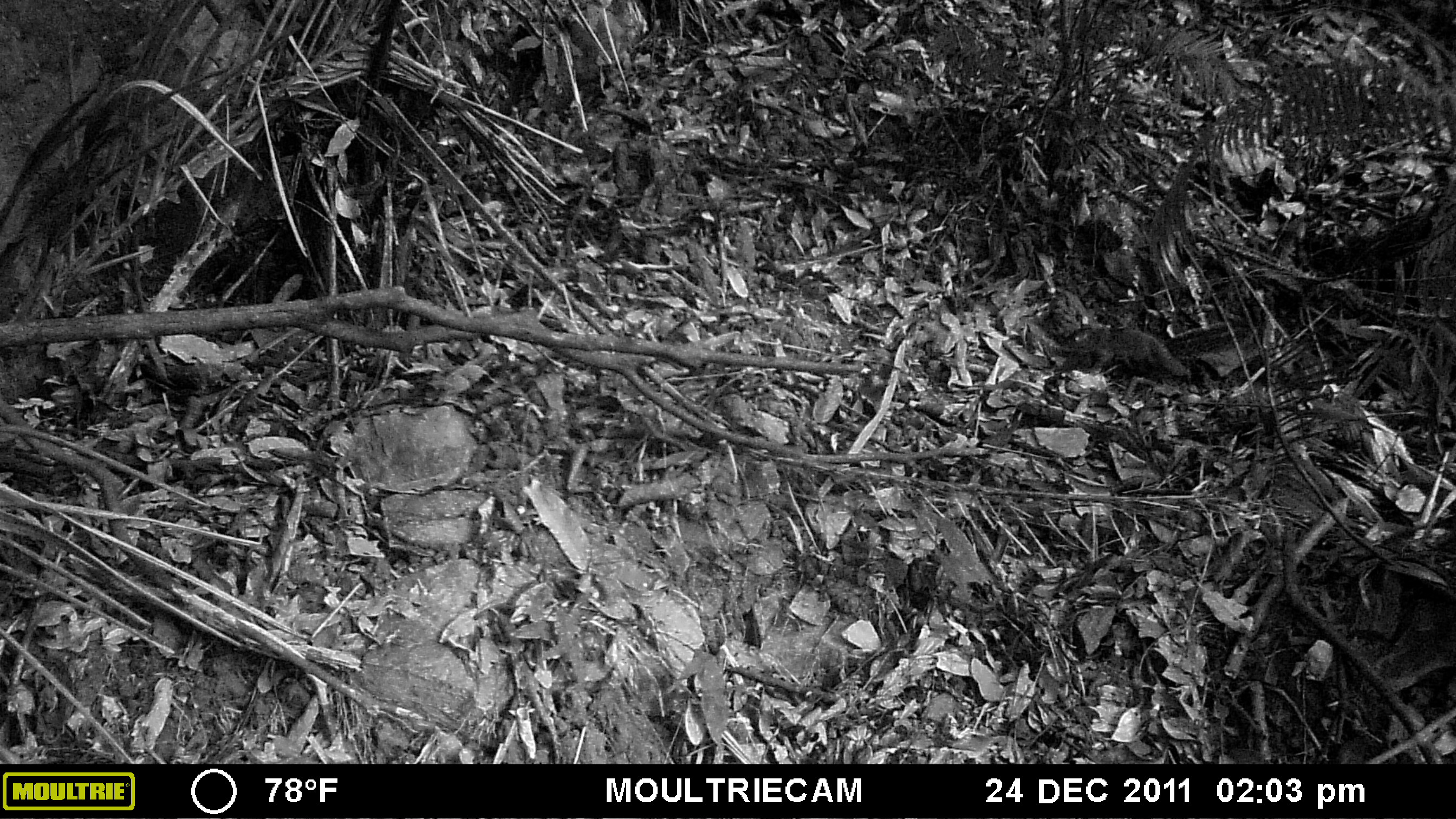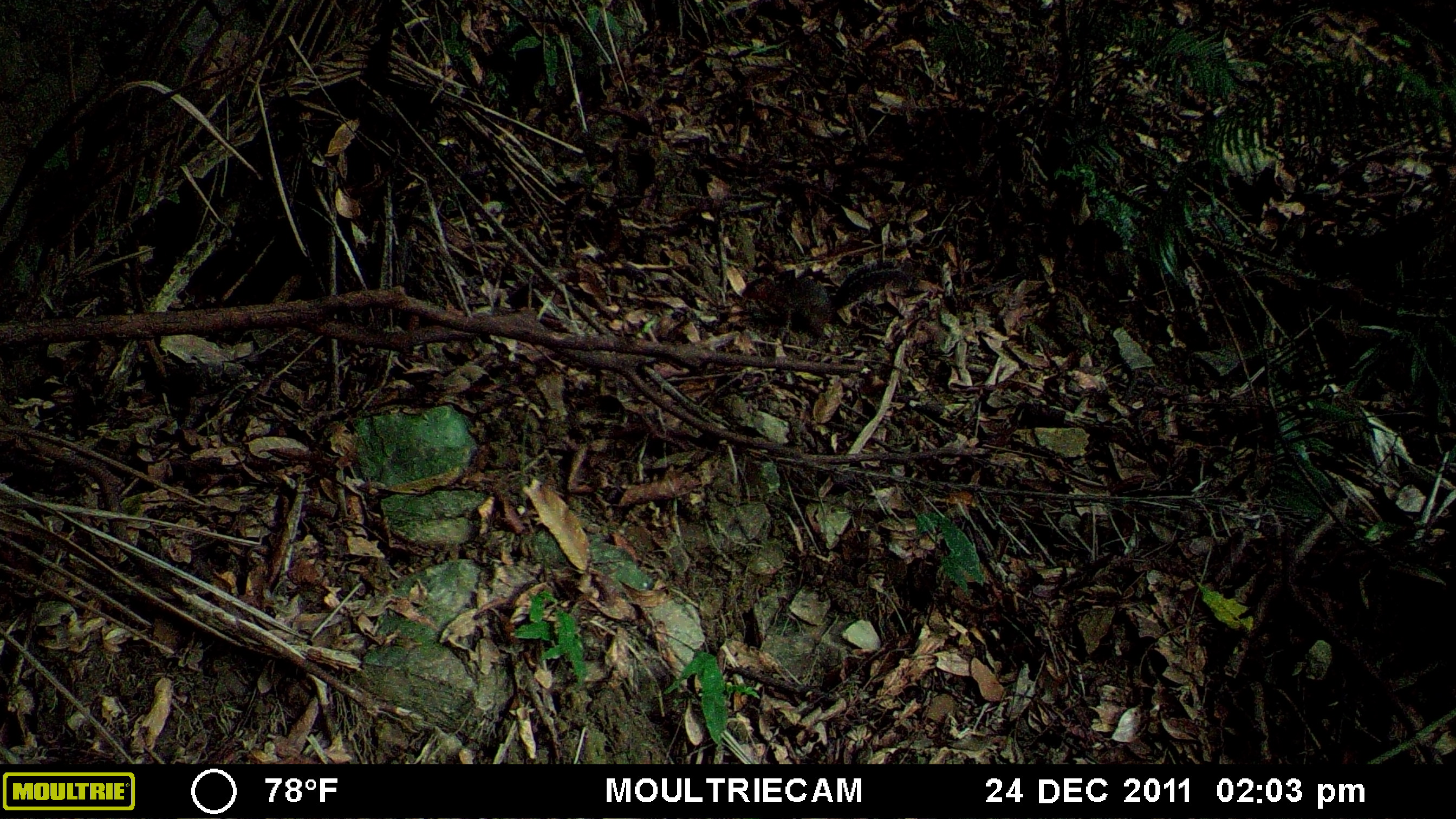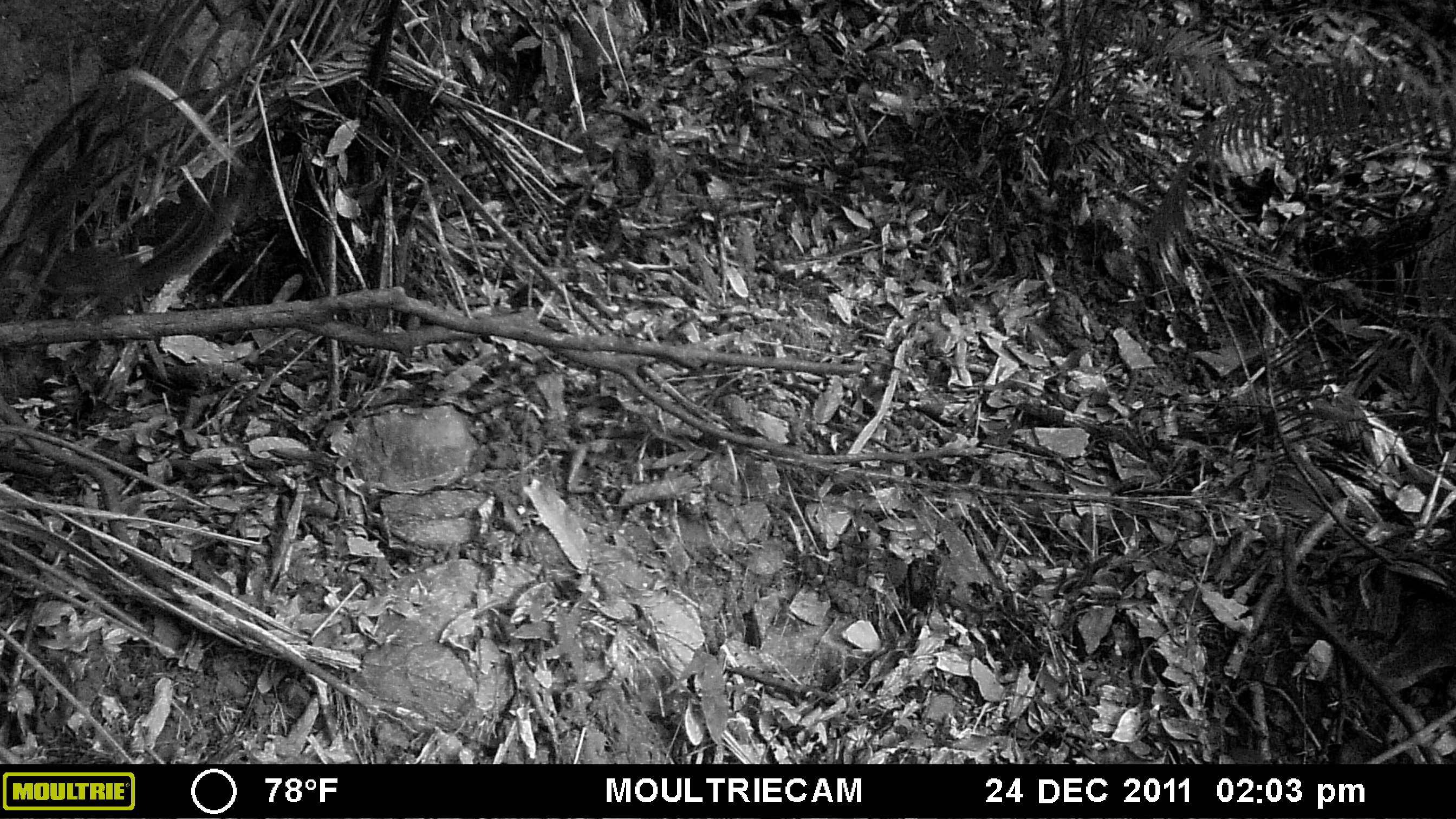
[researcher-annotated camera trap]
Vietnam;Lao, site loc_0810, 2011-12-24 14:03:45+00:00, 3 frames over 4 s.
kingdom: Animalia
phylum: Chordata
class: Mammalia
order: Rodentia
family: Sciuridae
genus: Dremomys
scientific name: Dremomys rufigenis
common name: red-cheeked squirrel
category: red cheeked squirrel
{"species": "red cheeked squirrel (red-cheeked squirrel) (Dremomys rufigenis)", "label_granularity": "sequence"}